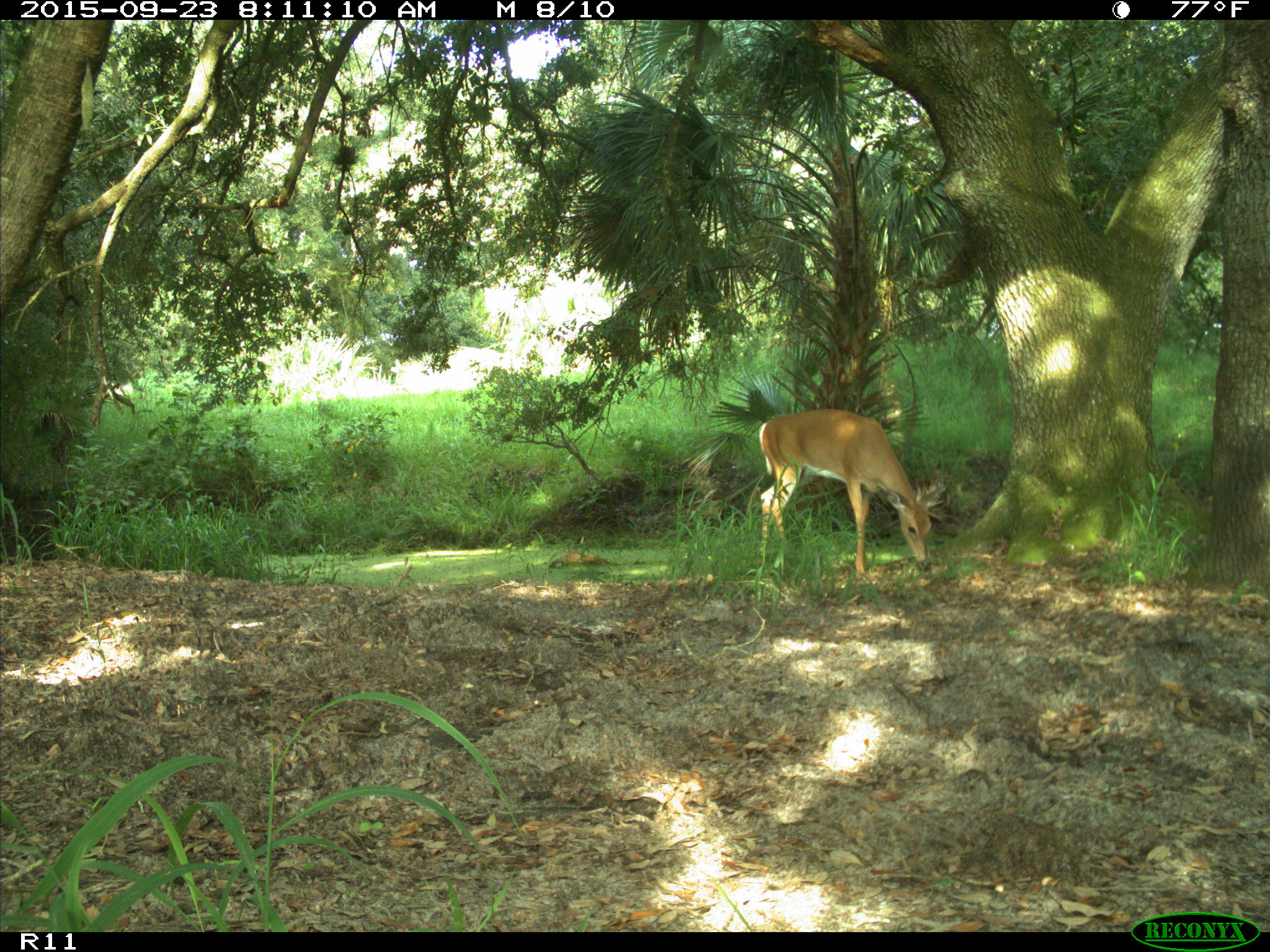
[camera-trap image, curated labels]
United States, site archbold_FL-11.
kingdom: Animalia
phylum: Chordata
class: Mammalia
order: Artiodactyla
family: Cervidae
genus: Odocoileus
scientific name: Odocoileus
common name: deer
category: unidentified deer